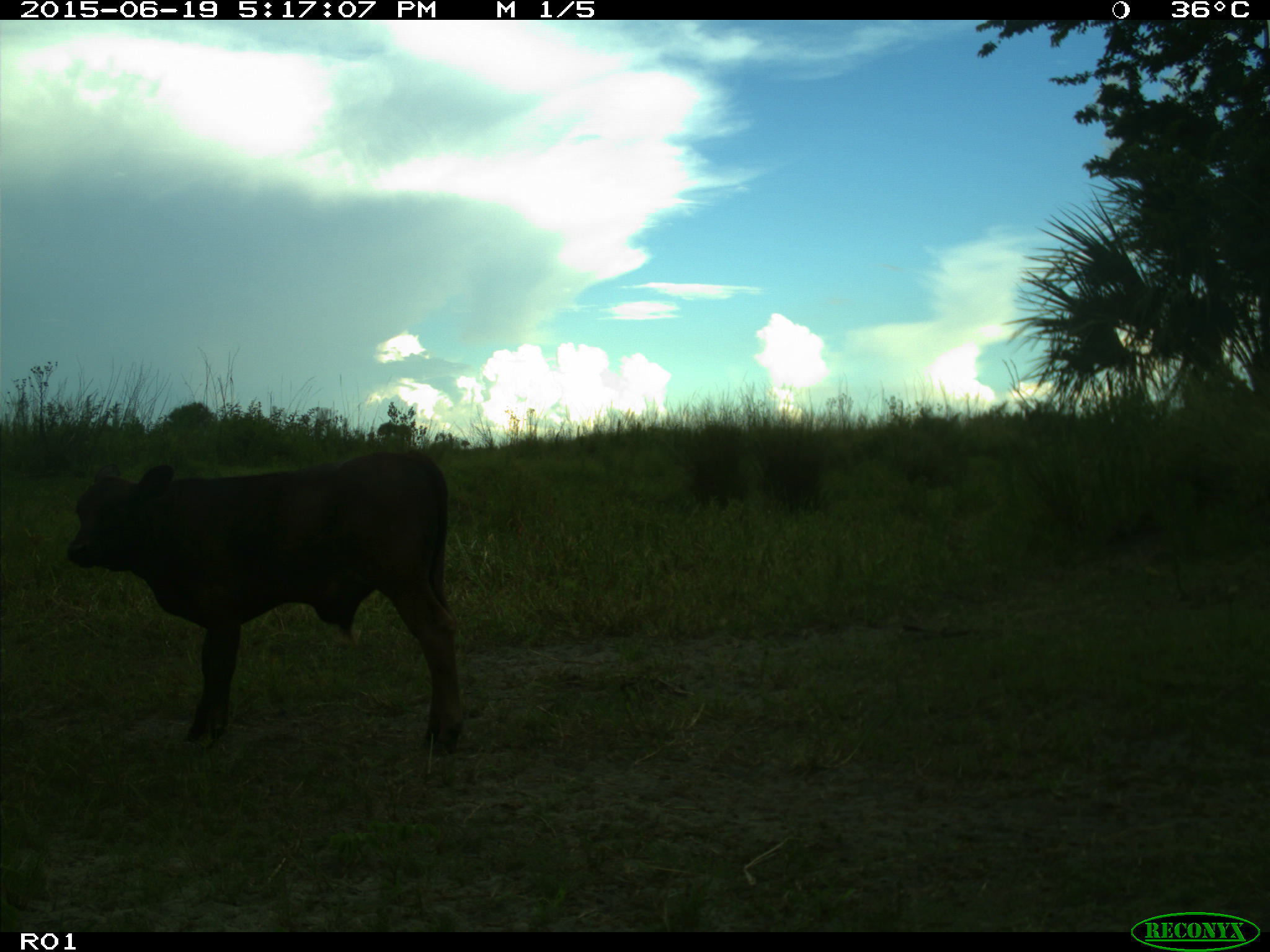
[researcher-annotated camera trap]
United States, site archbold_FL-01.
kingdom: Animalia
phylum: Chordata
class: Mammalia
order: Artiodactyla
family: Bovidae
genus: Bos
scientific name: Bos taurus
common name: domestic cow